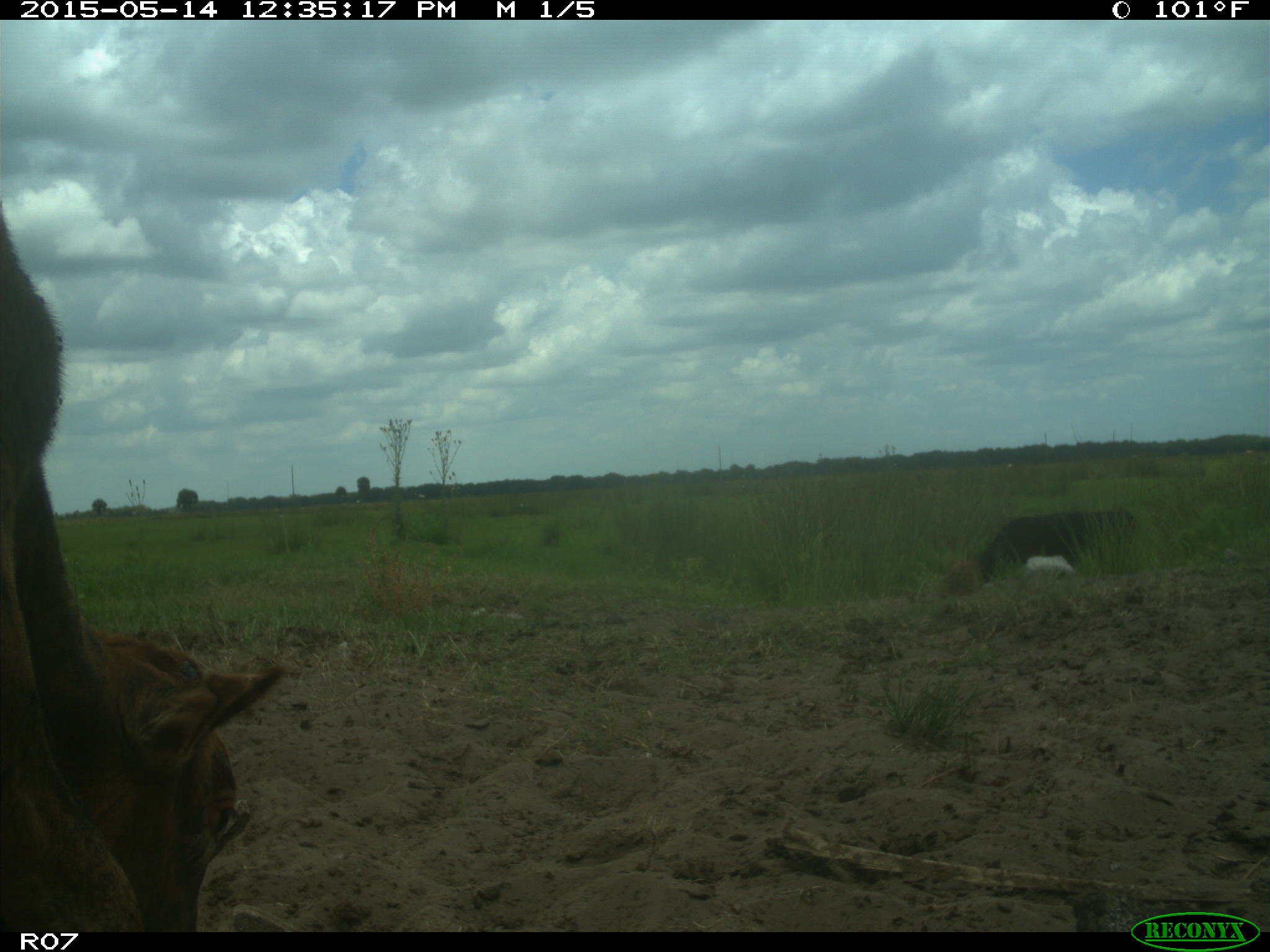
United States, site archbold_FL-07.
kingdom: Animalia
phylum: Chordata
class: Mammalia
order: Artiodactyla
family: Bovidae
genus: Bos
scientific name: Bos taurus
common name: domestic cow